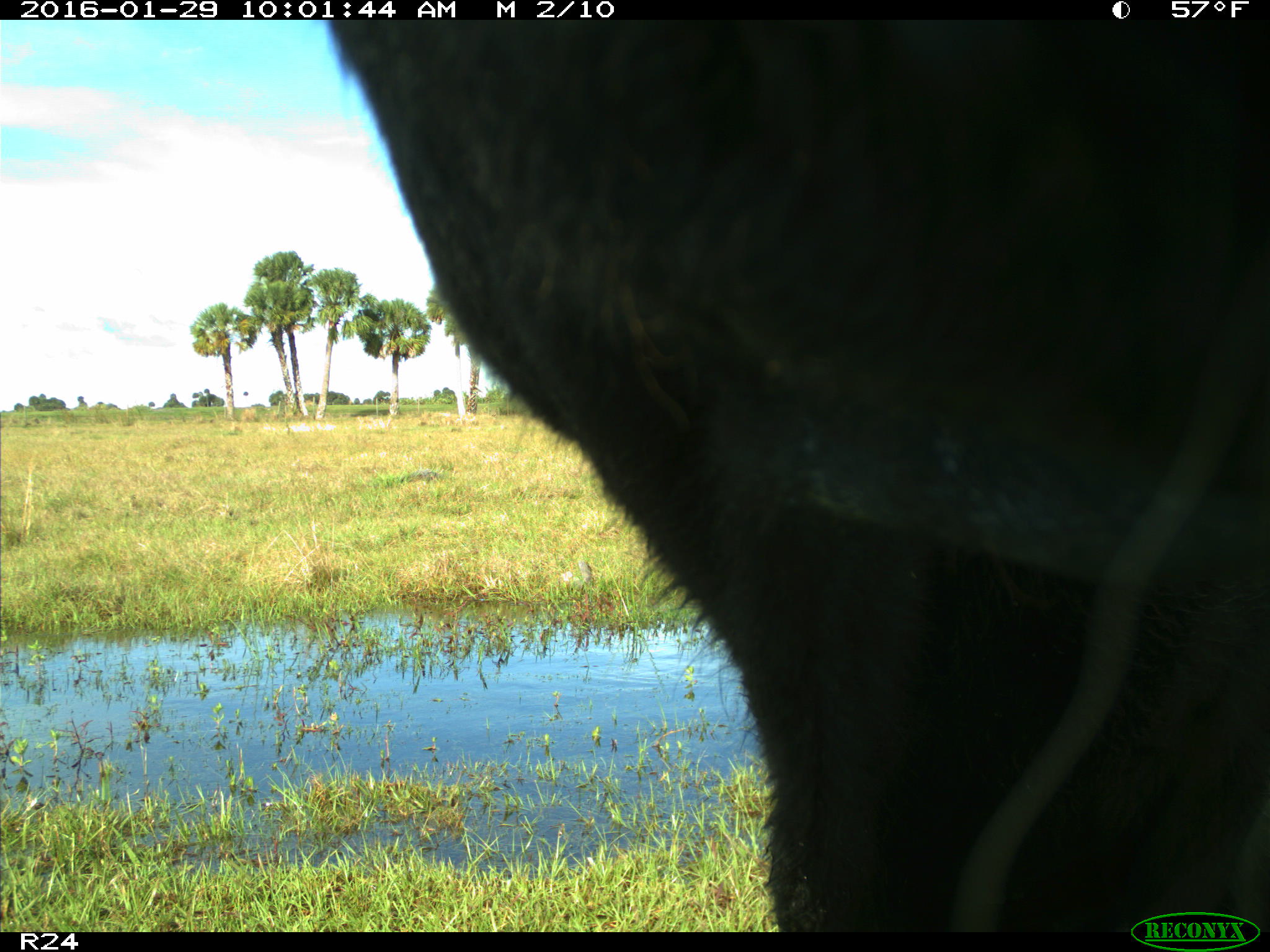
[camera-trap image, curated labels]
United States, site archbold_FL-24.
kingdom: Animalia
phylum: Chordata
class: Mammalia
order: Artiodactyla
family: Bovidae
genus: Bos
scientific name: Bos taurus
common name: domestic cow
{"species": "Bos taurus (domestic cow)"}